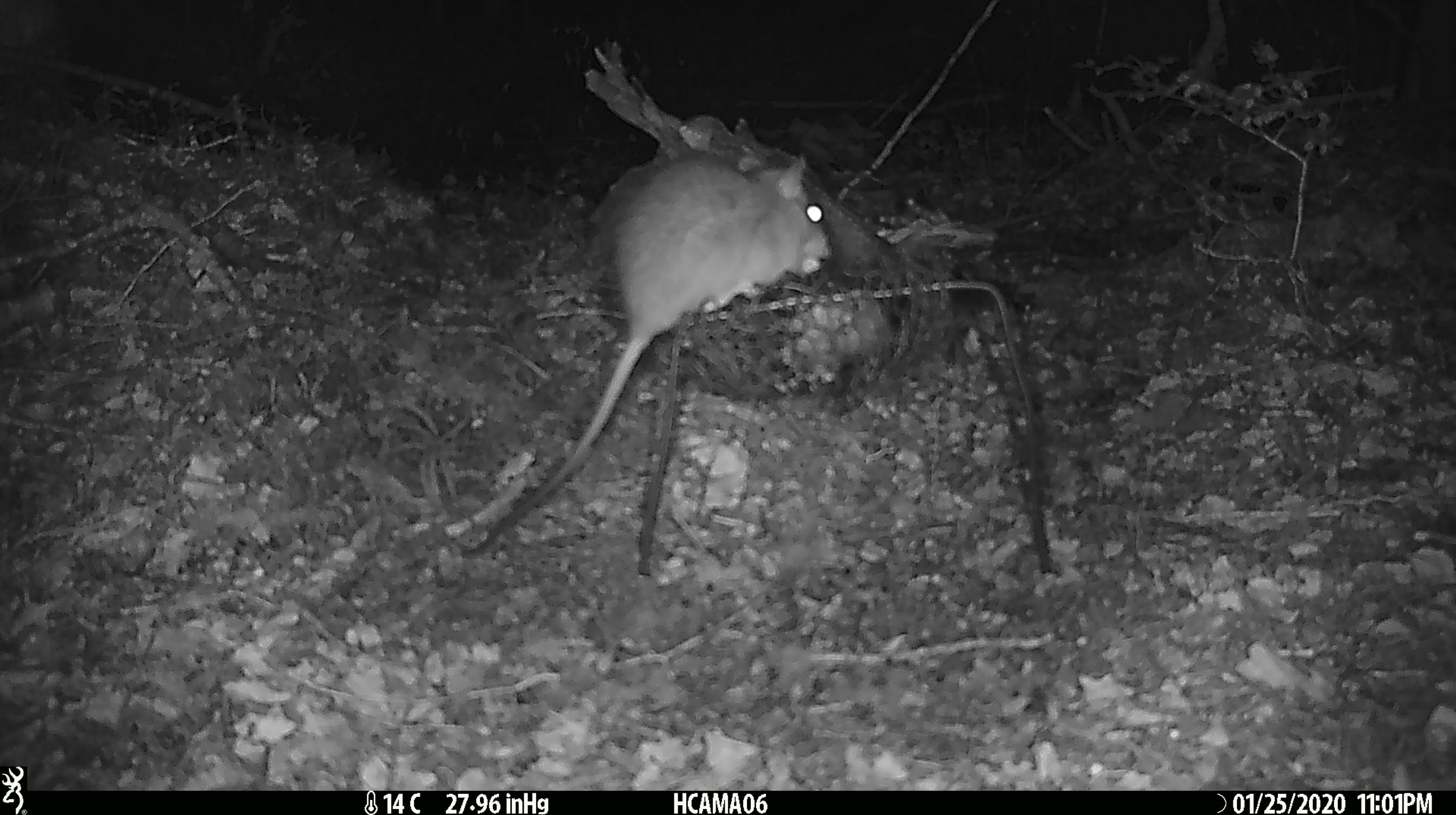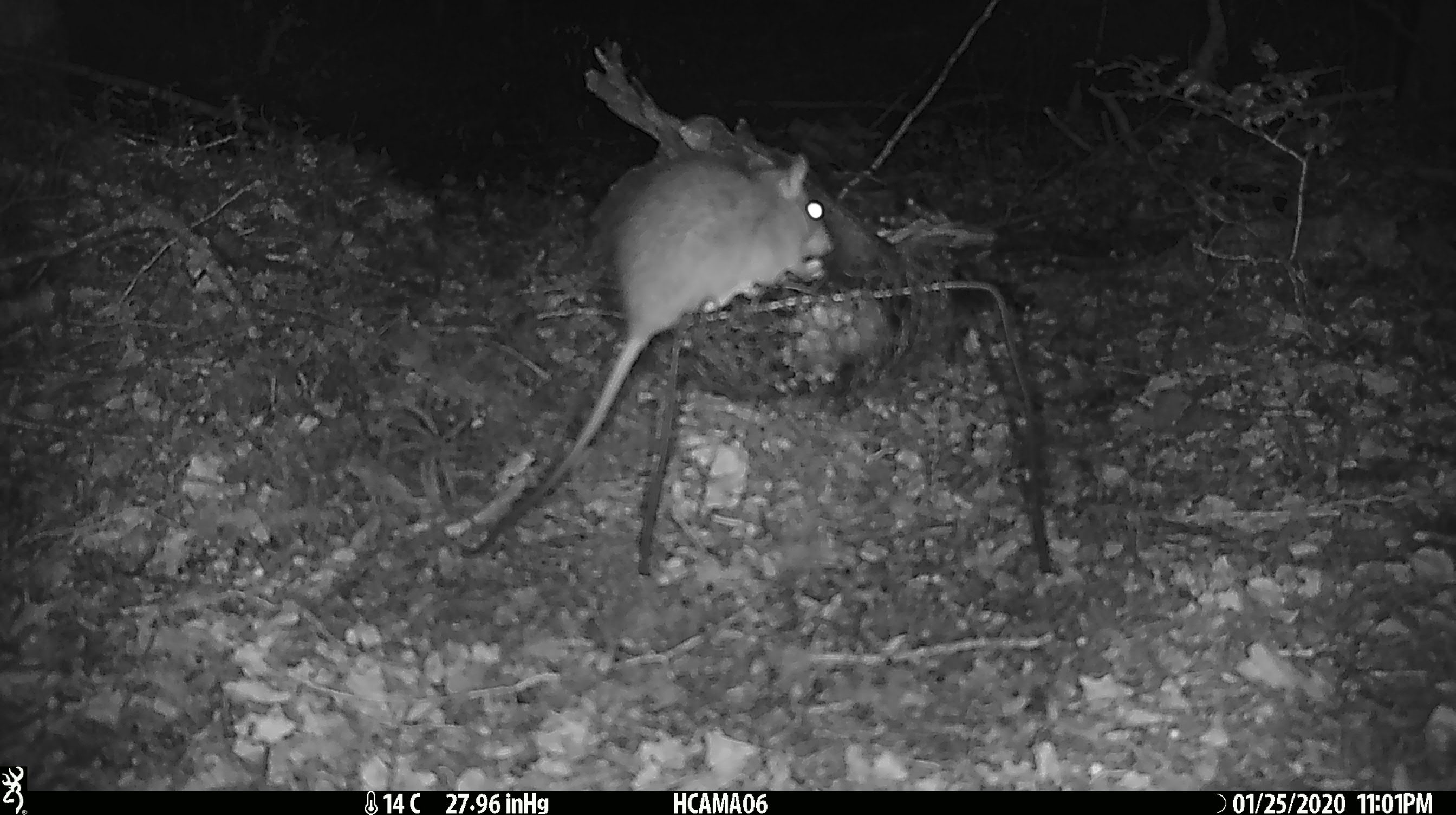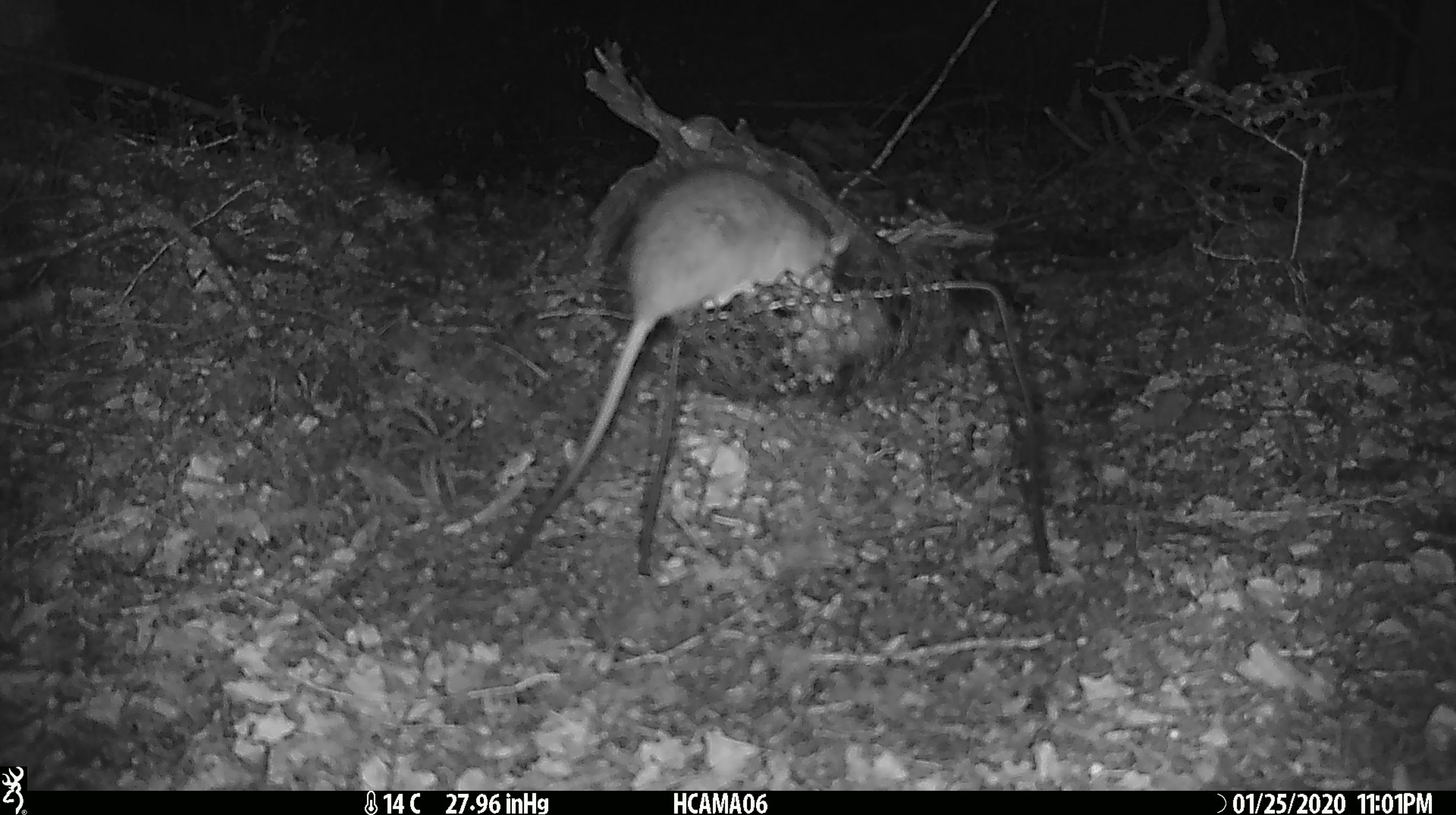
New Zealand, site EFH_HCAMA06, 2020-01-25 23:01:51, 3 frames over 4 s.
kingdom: Animalia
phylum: Chordata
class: Mammalia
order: Rodentia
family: Muridae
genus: Rattus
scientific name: Rattus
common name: rat